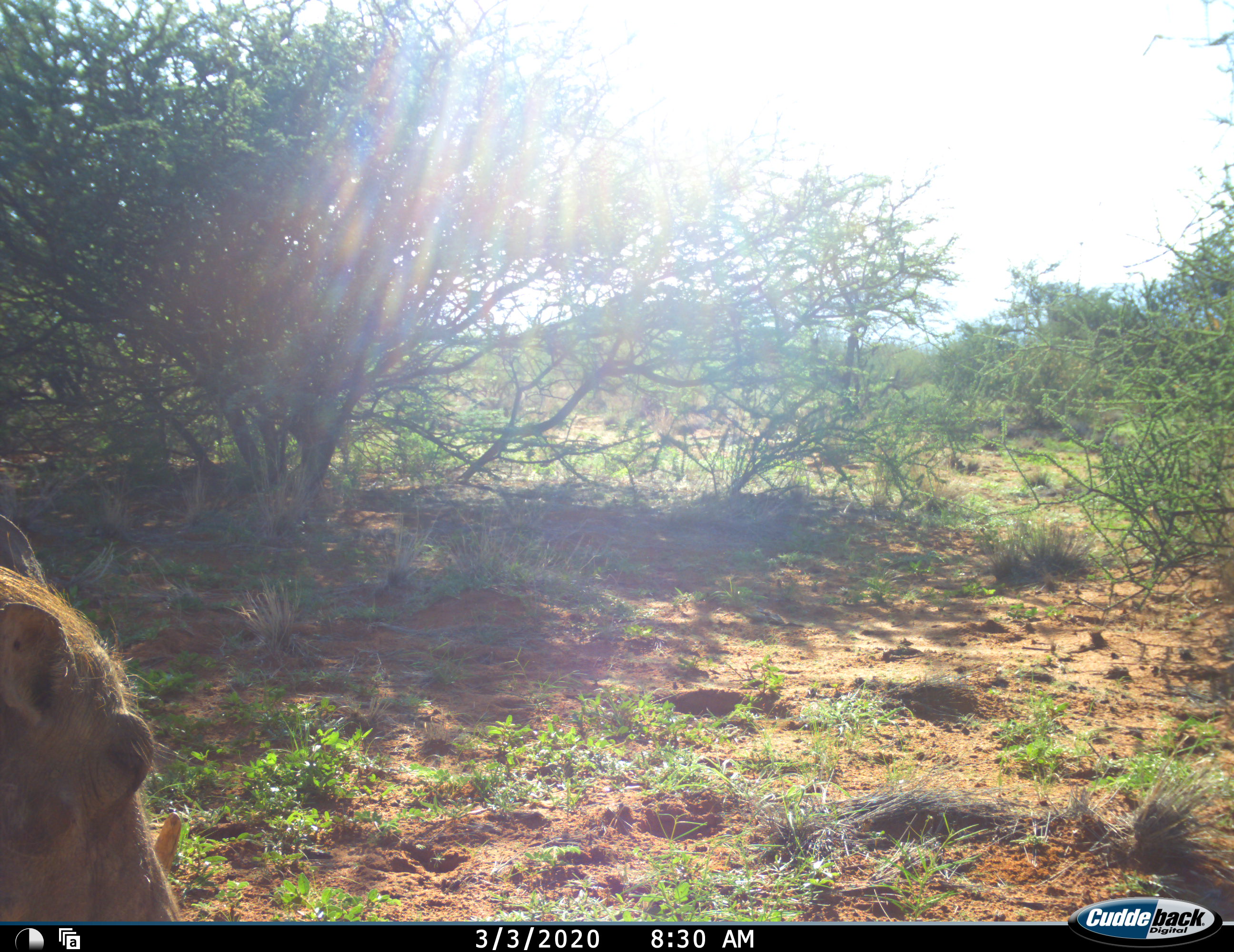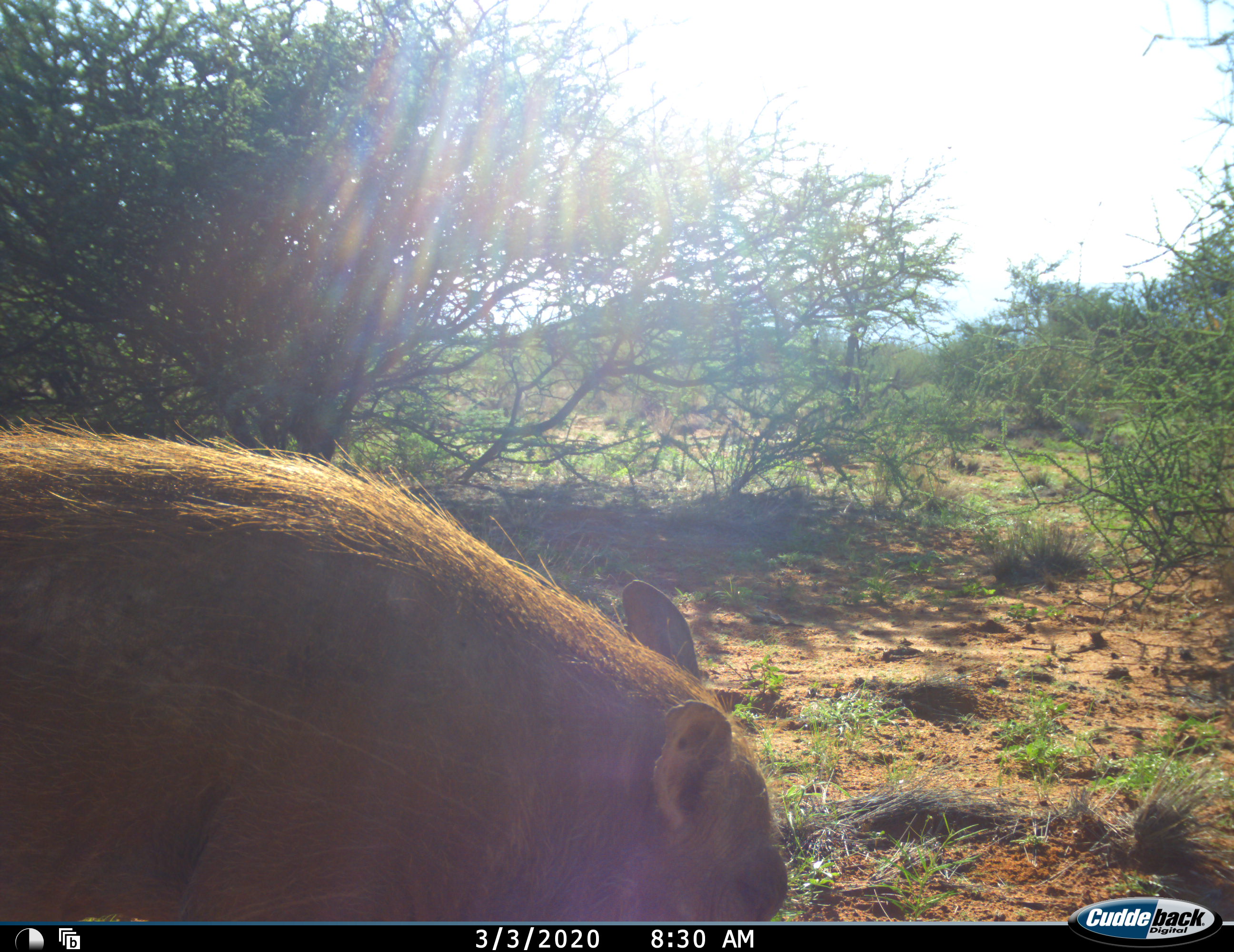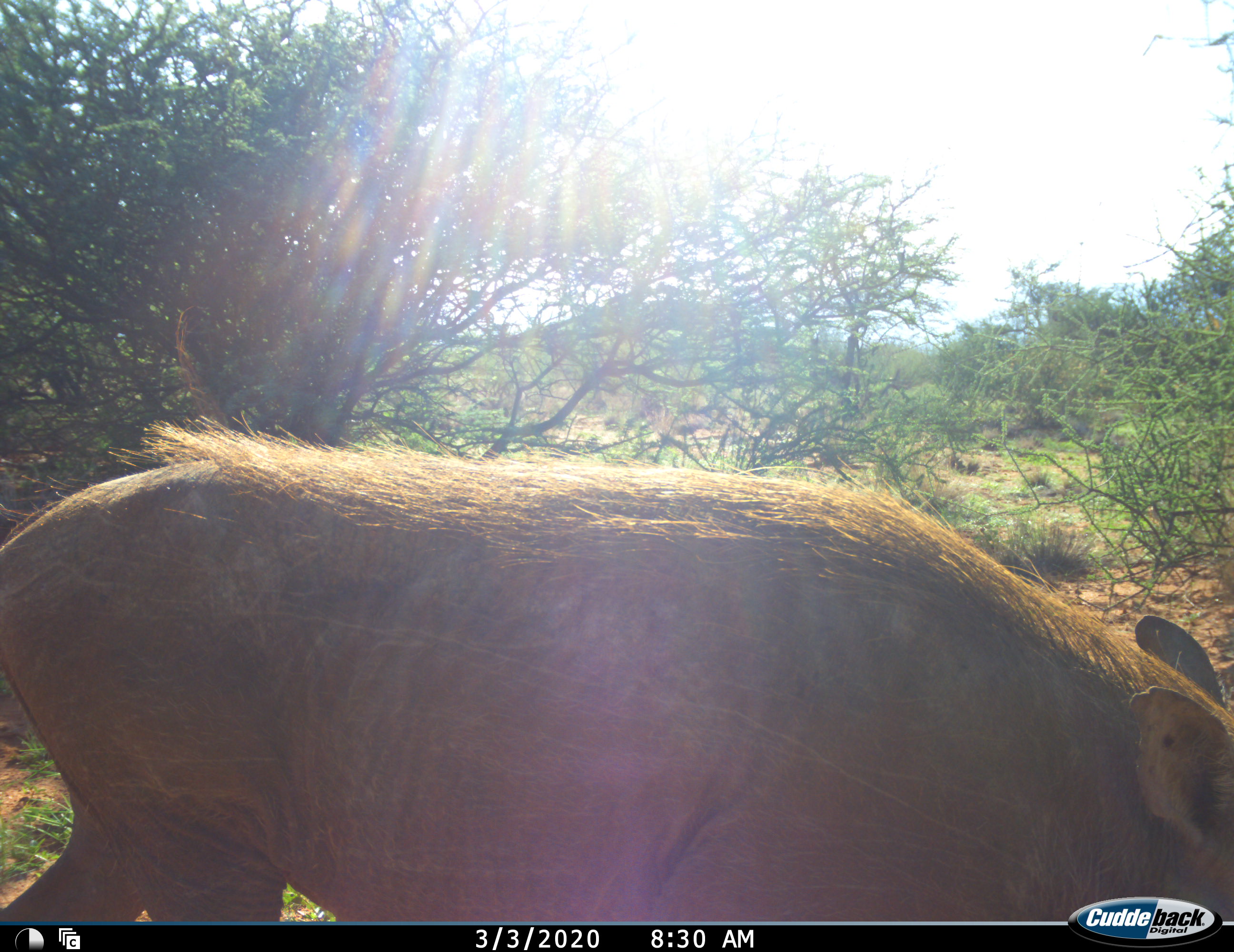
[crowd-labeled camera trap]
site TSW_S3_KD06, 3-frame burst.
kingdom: Animalia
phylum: Chordata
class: Mammalia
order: Artiodactyla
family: Suidae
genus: Phacochoerus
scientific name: Phacochoerus africanus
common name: warthog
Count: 1.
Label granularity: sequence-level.